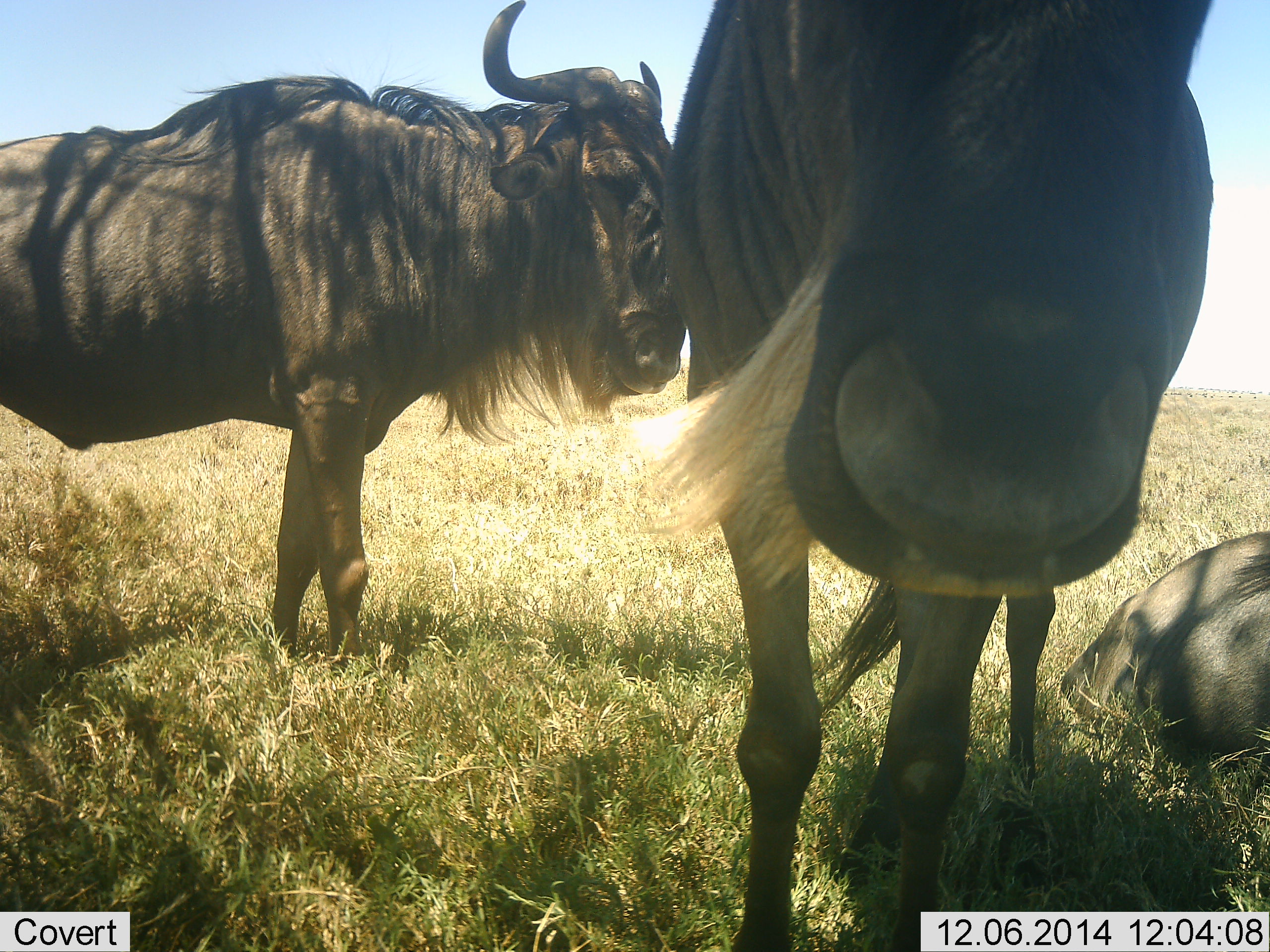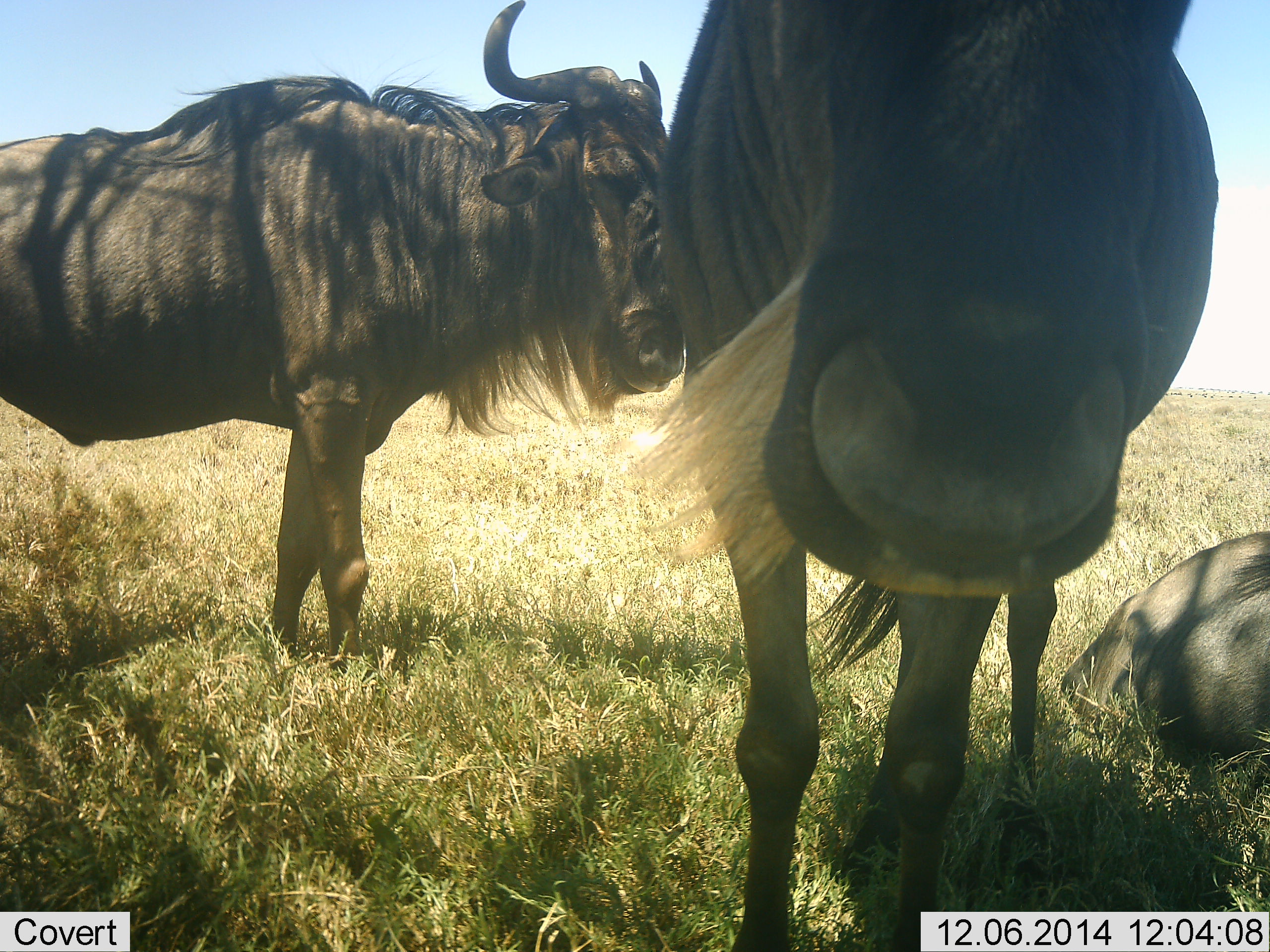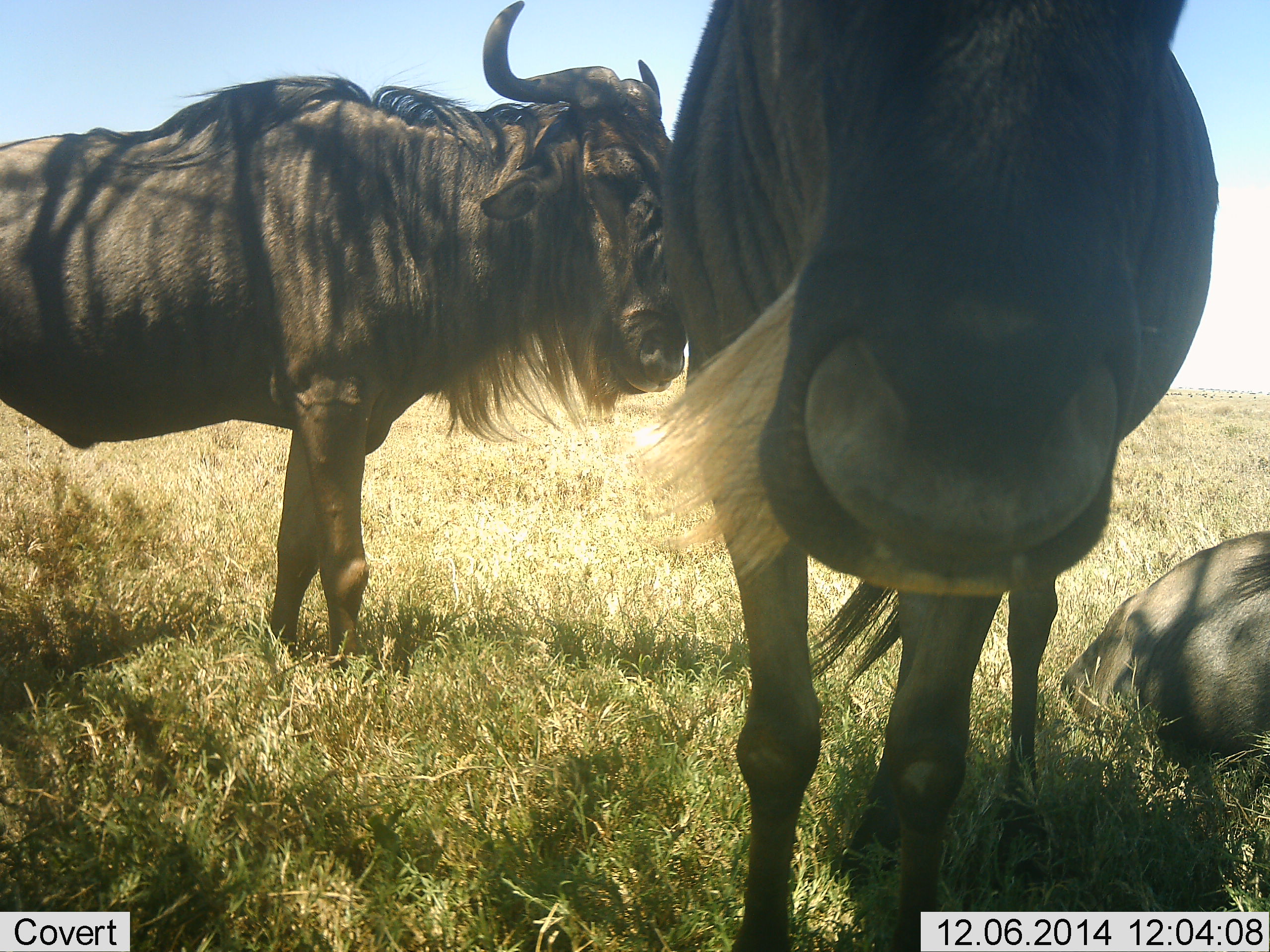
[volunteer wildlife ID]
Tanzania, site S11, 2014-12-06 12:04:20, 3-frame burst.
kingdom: Animalia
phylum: Chordata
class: Mammalia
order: Artiodactyla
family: Bovidae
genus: Connochaetes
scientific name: Connochaetes taurinus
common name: blue wildebeest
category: wildebeest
Wildebeest (blue wildebeest) (Connochaetes taurinus), count 3. Behavior (volunteer vote fractions): standing 100%, resting 100%, moving 10%, interacting 0%. Young present (vote fraction): 0%. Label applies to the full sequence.